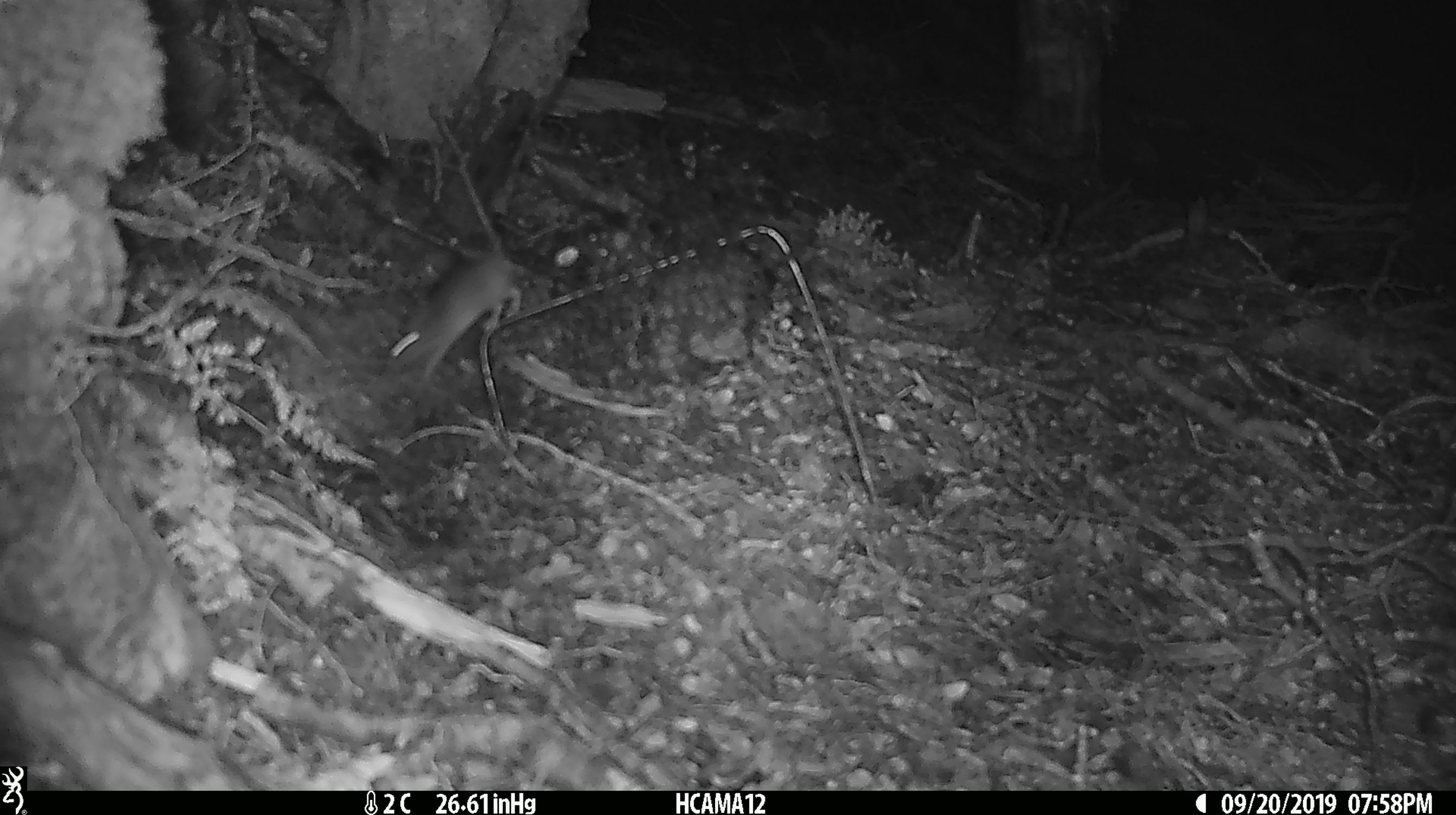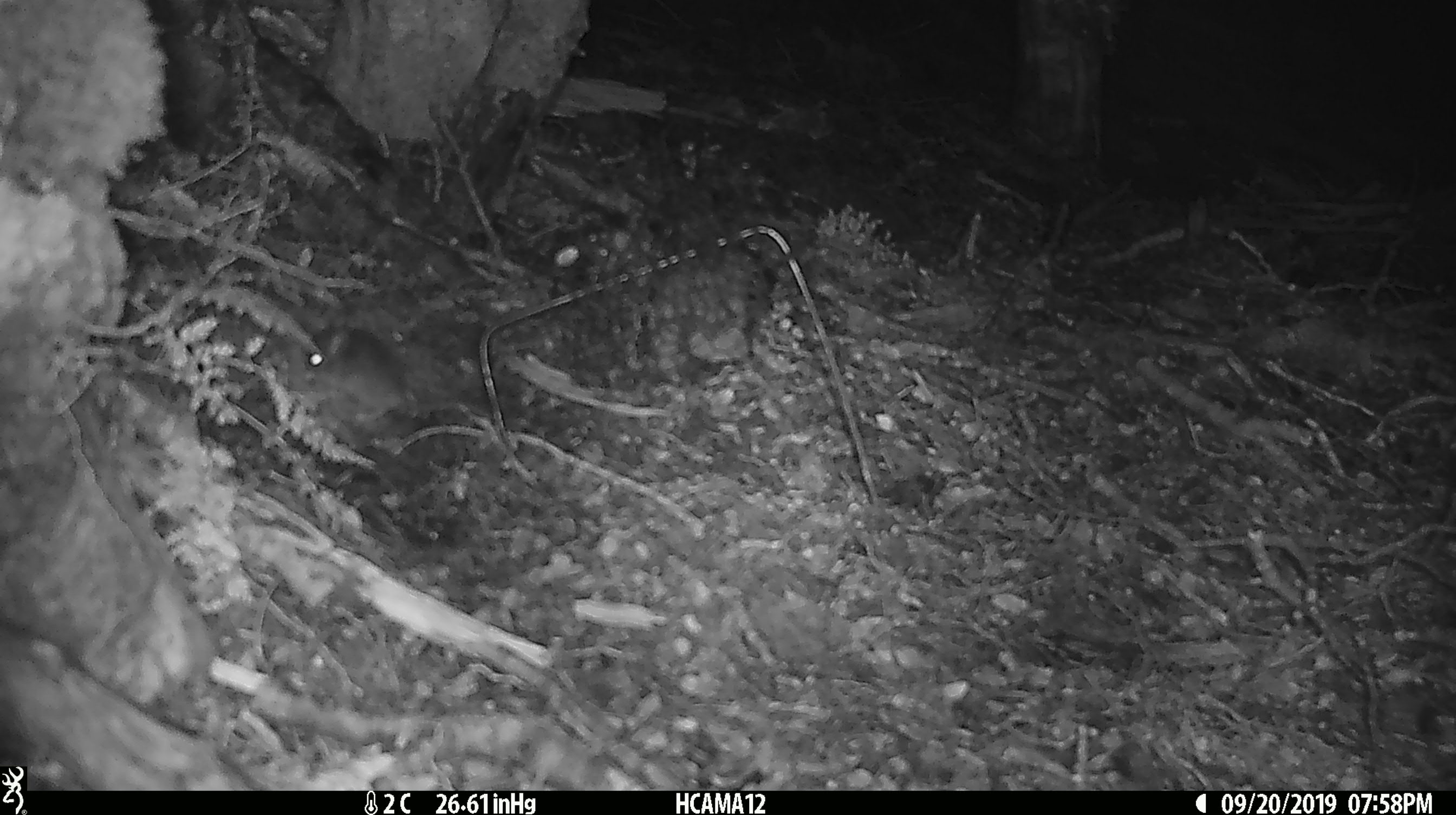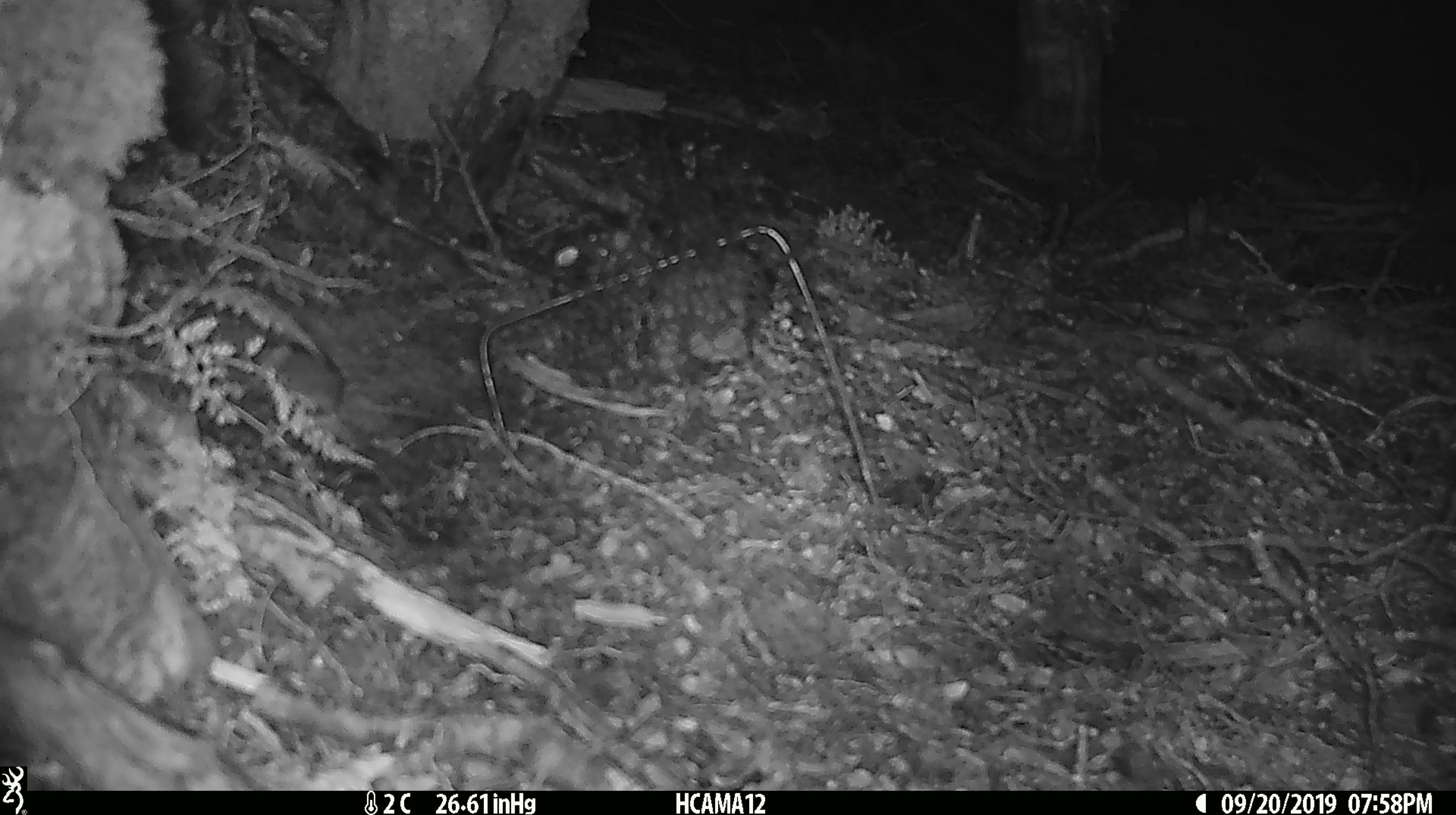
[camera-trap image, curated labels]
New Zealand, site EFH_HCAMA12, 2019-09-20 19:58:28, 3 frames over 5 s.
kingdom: Animalia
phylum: Chordata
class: Mammalia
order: Rodentia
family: Muridae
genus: Mus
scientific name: Mus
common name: mouse